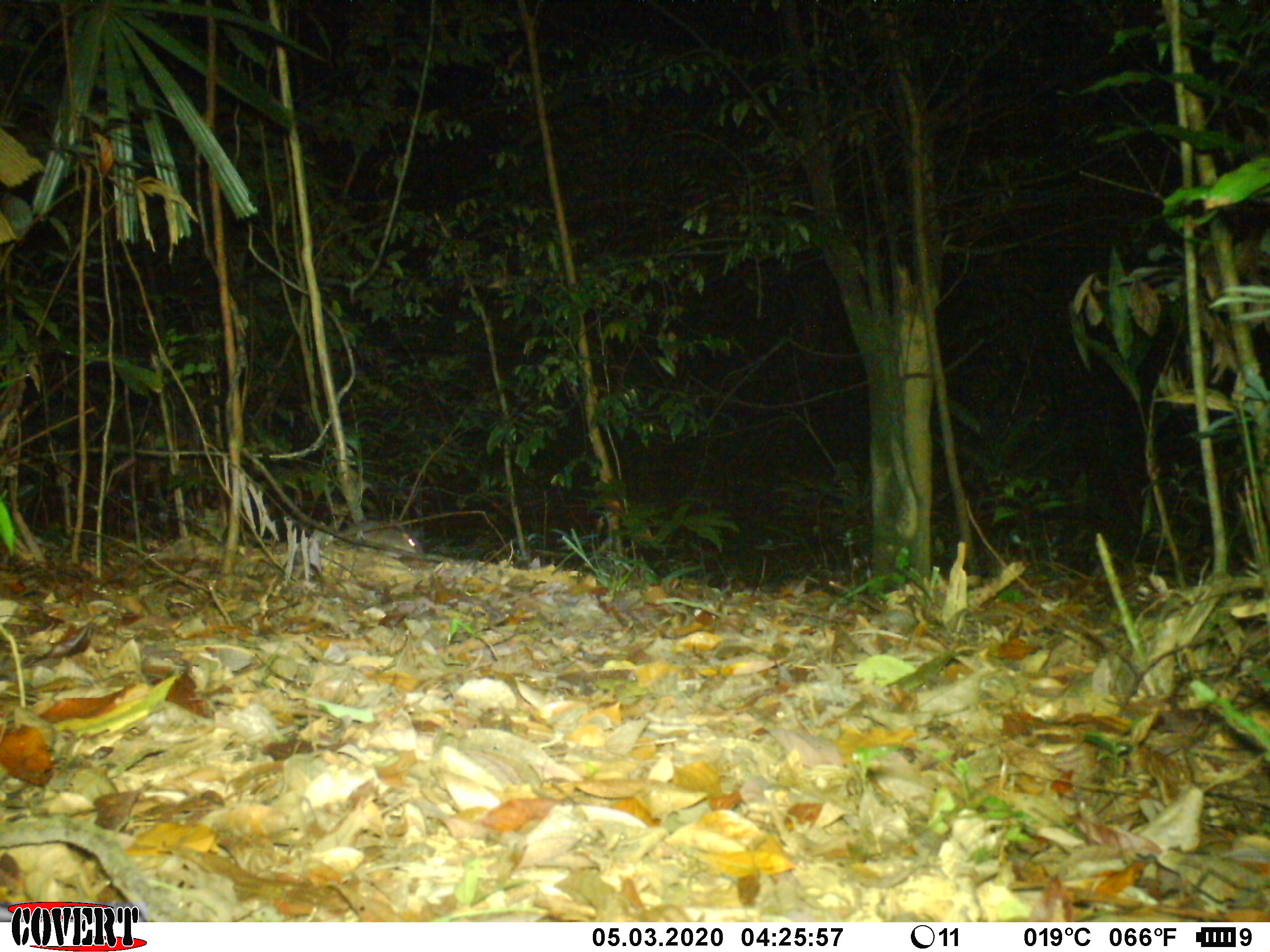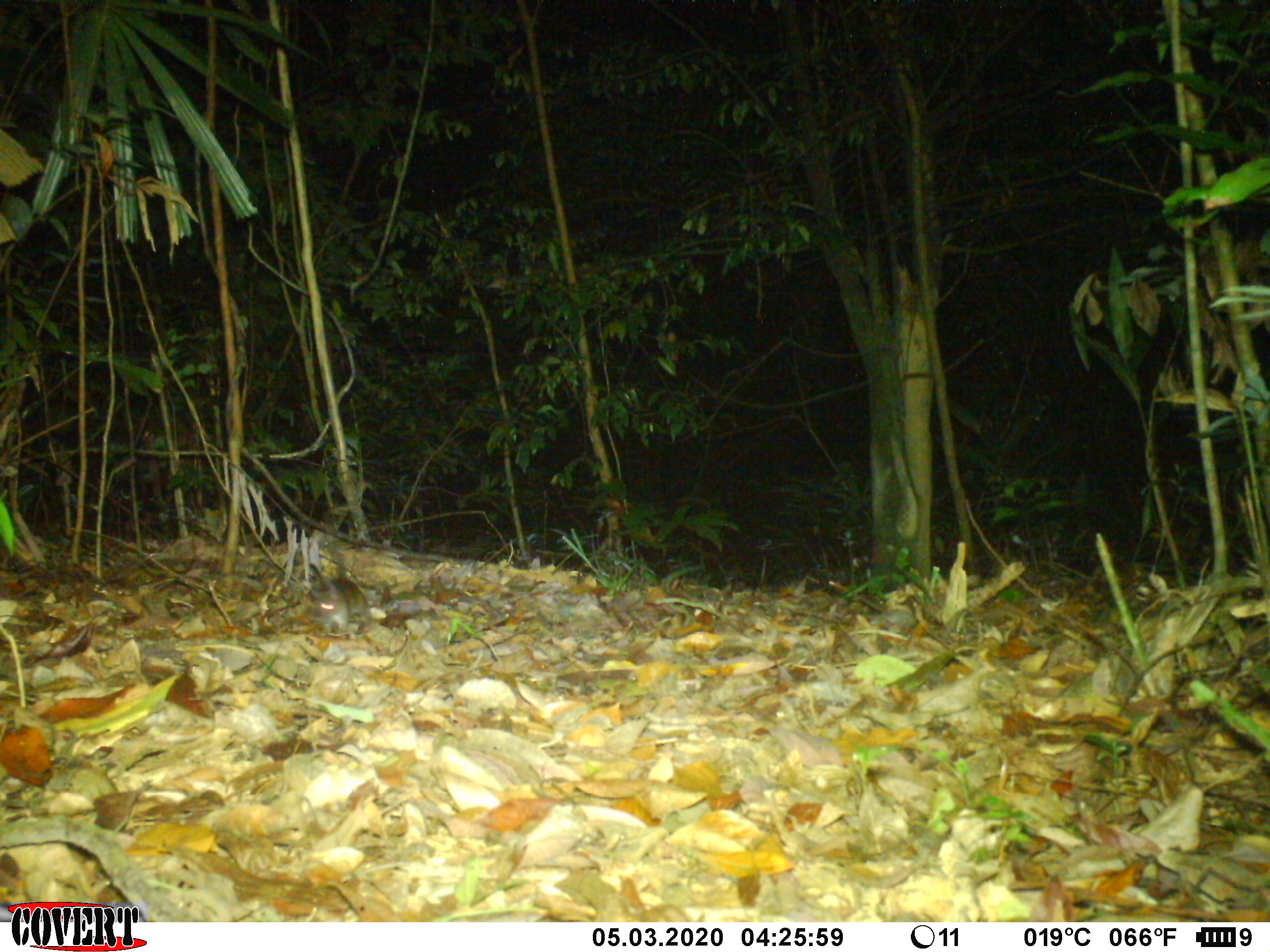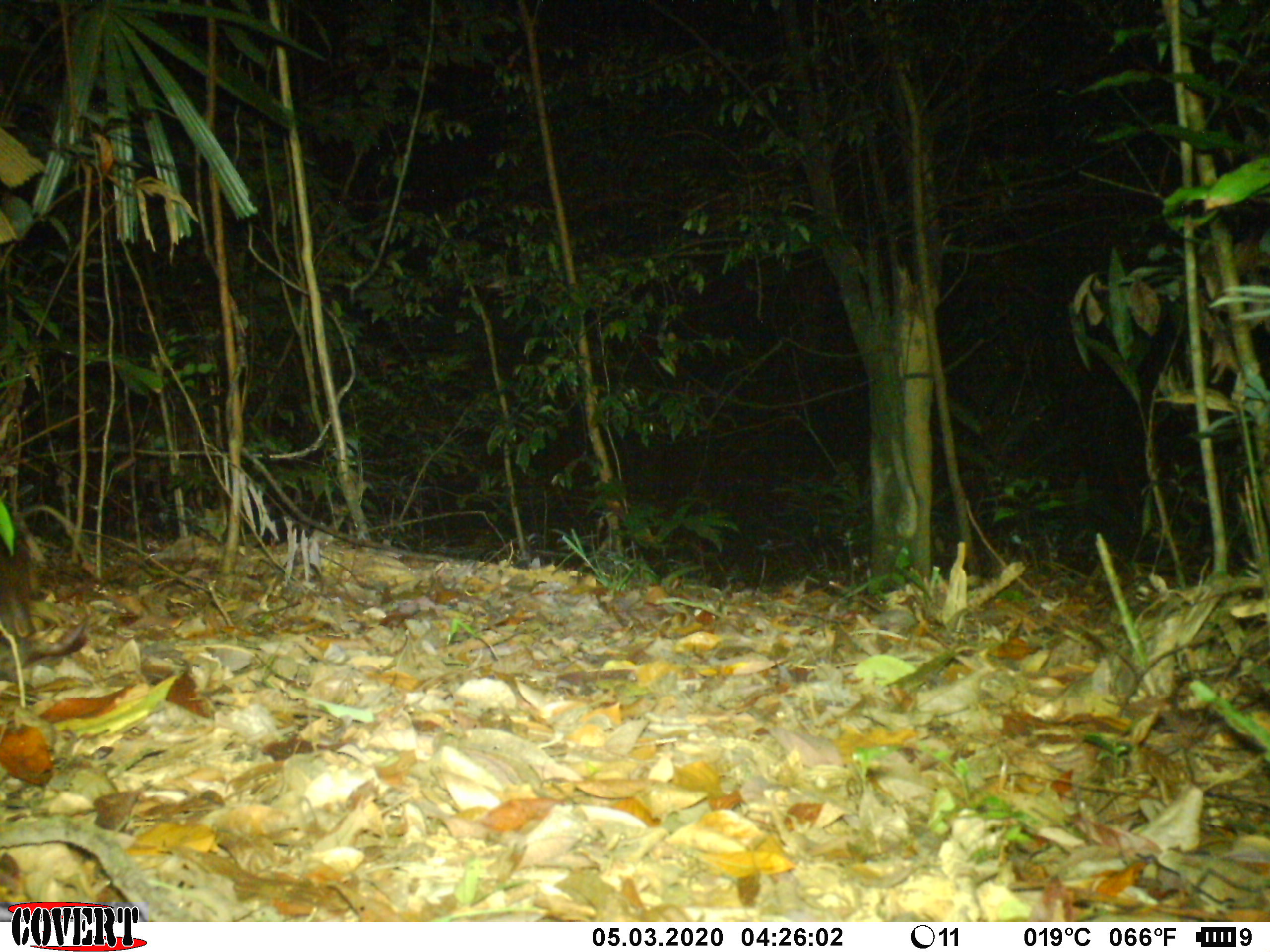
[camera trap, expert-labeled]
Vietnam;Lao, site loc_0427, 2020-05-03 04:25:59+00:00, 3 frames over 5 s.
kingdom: Animalia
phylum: Chordata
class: Mammalia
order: Rodentia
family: Muridae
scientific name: Muridae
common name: old-world mice and rats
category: unidentified murid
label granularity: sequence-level